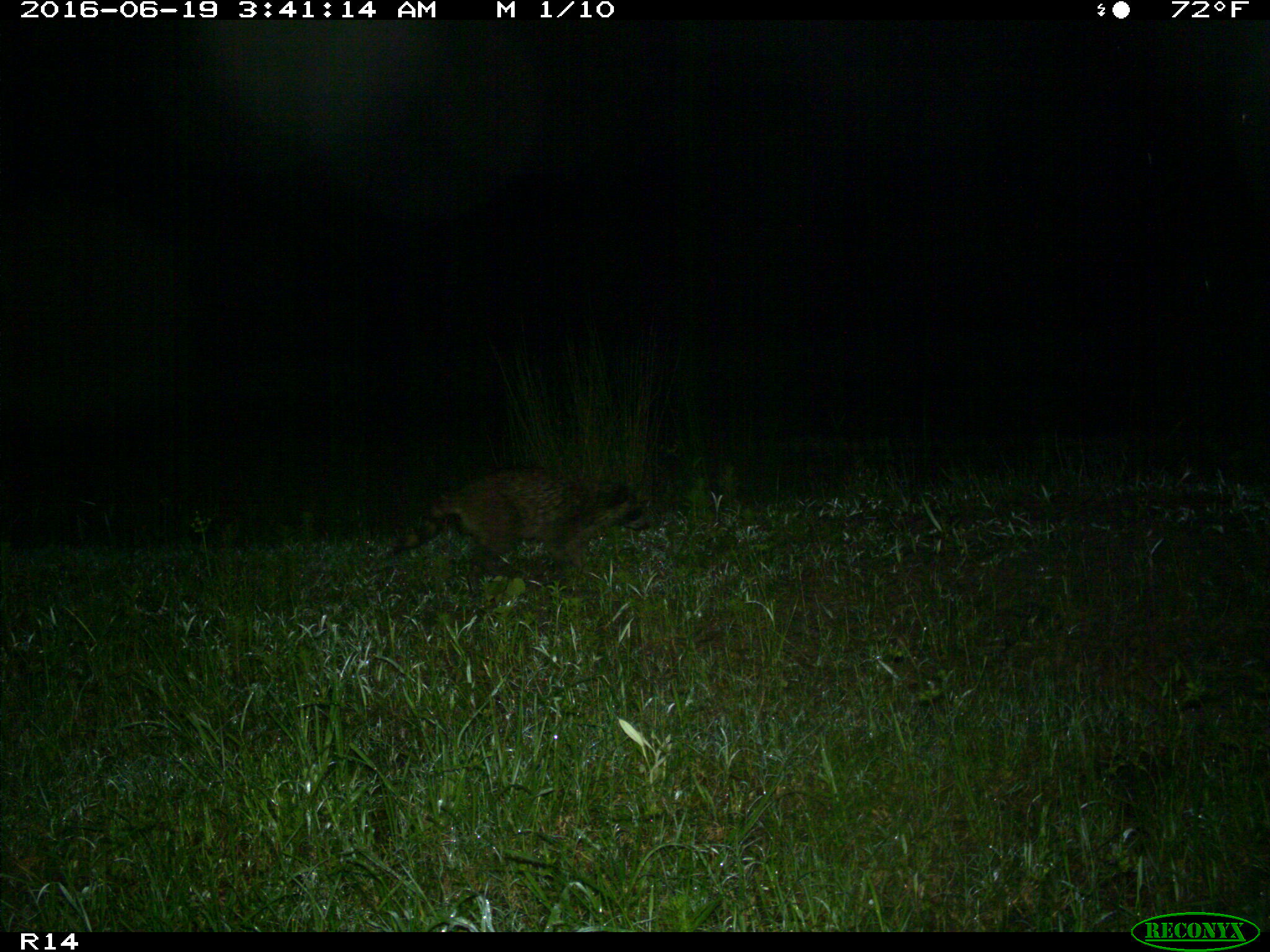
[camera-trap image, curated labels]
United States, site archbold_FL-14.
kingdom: Animalia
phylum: Chordata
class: Mammalia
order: Carnivora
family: Procyonidae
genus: Procyon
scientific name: Procyon lotor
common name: common raccoon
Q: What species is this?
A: Procyon lotor (common raccoon).